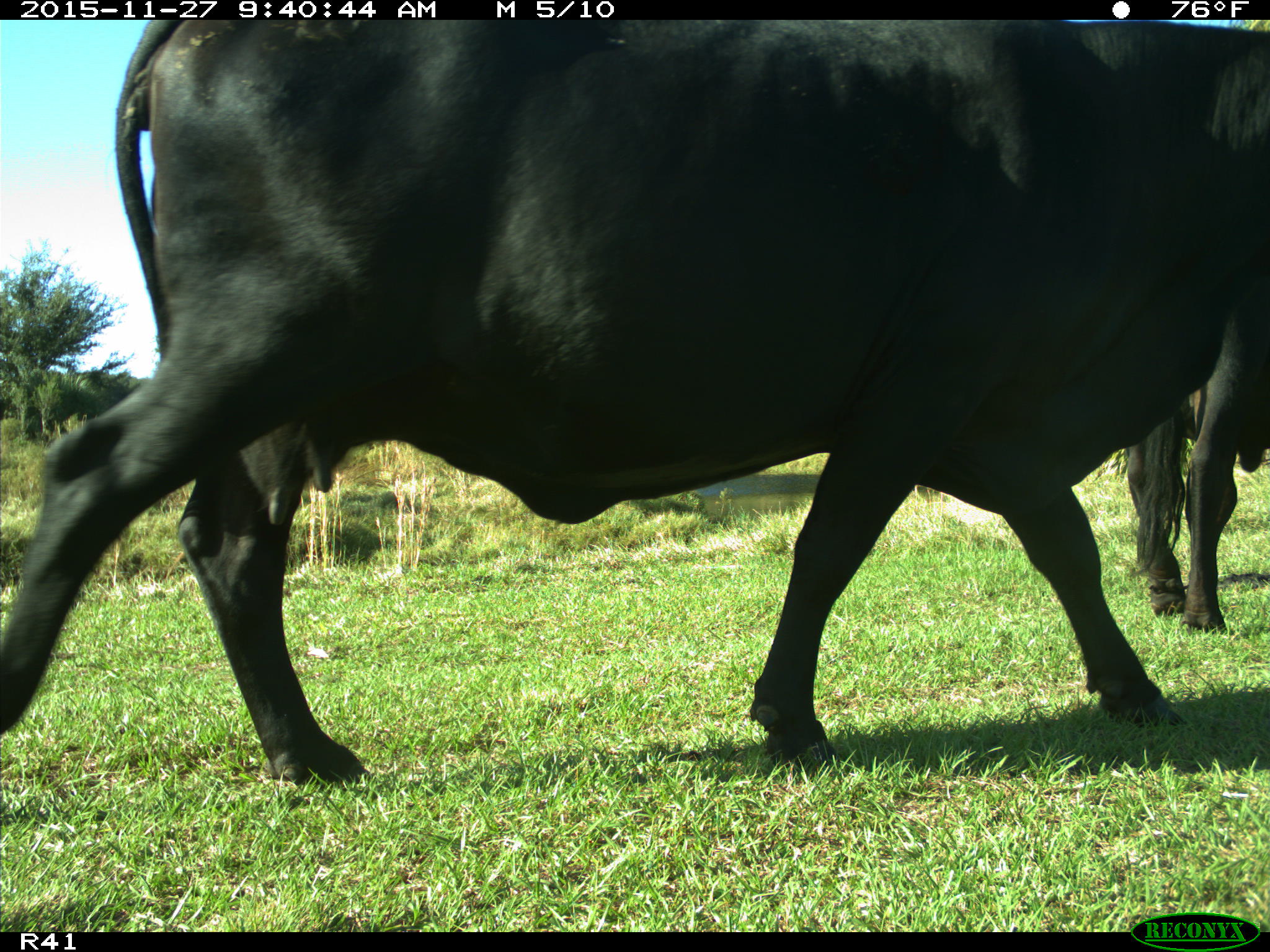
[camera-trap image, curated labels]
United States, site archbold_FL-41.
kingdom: Animalia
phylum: Chordata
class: Mammalia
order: Artiodactyla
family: Bovidae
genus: Bos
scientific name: Bos taurus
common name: domestic cow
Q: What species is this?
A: Bos taurus (domestic cow).